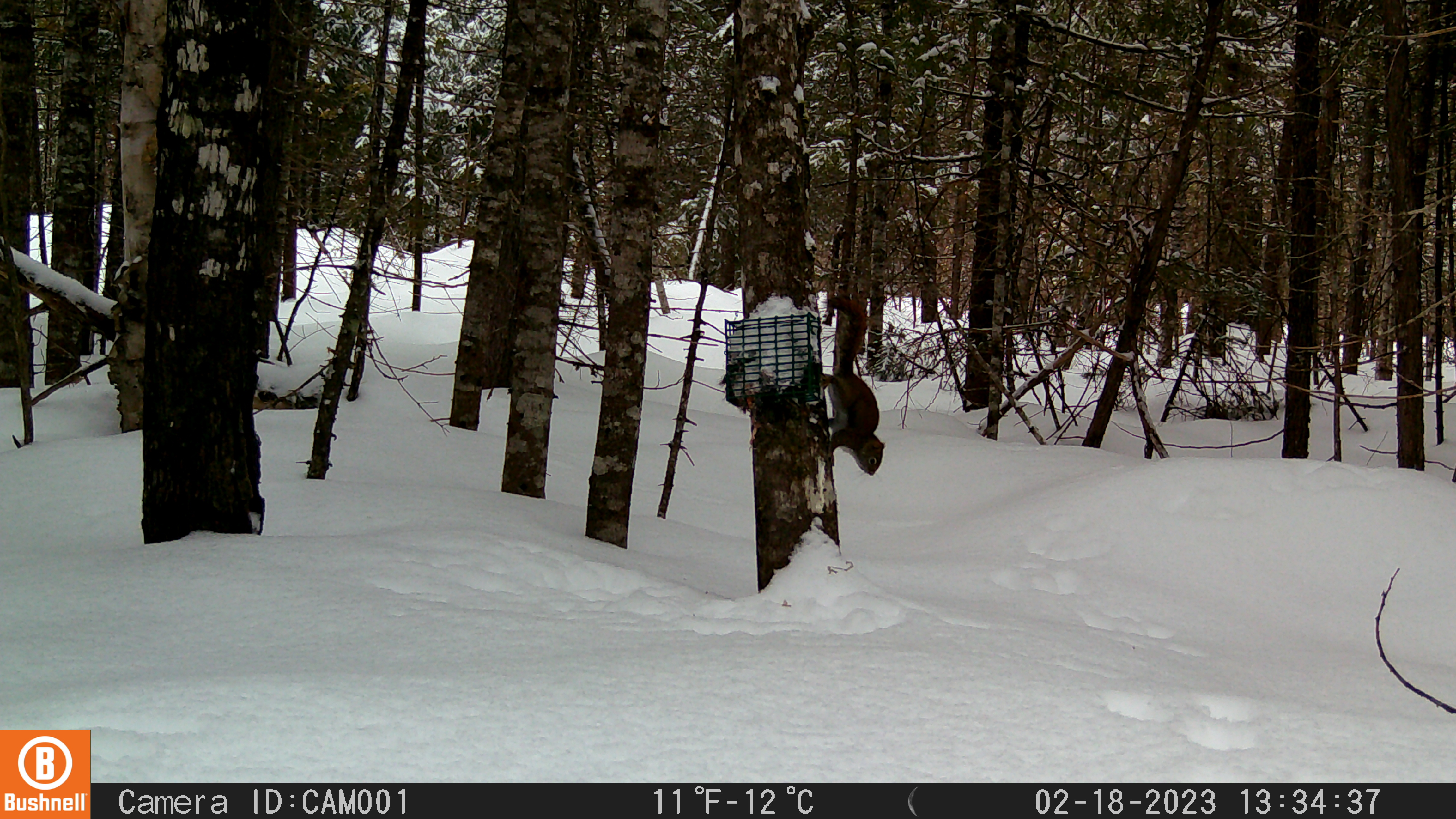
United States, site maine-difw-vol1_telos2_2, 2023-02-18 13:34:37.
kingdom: Animalia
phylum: Chordata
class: Mammalia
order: Rodentia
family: Sciuridae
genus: Tamiasciurus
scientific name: Tamiasciurus hudsonicus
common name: red squirrel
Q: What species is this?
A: Red squirrel (Tamiasciurus hudsonicus).